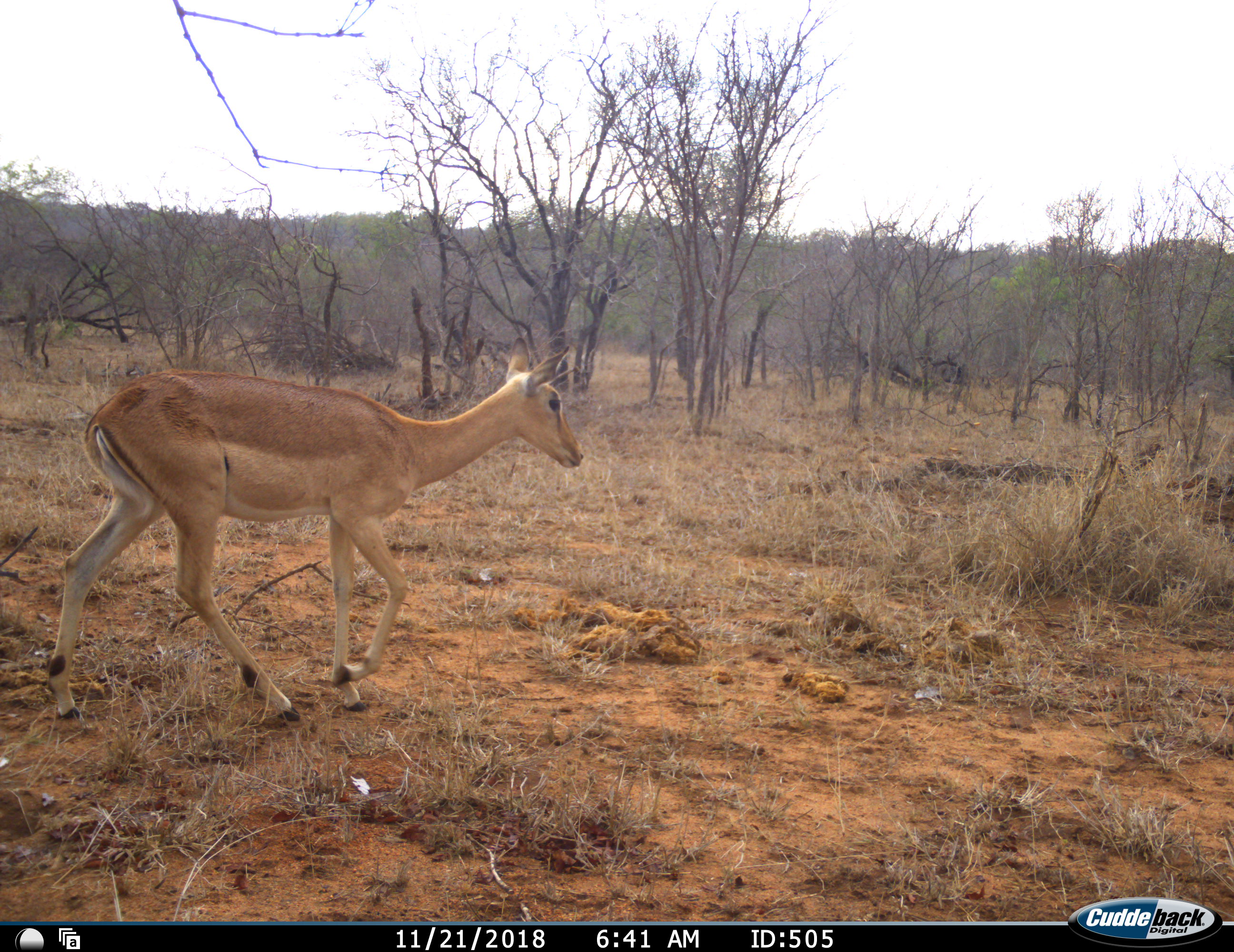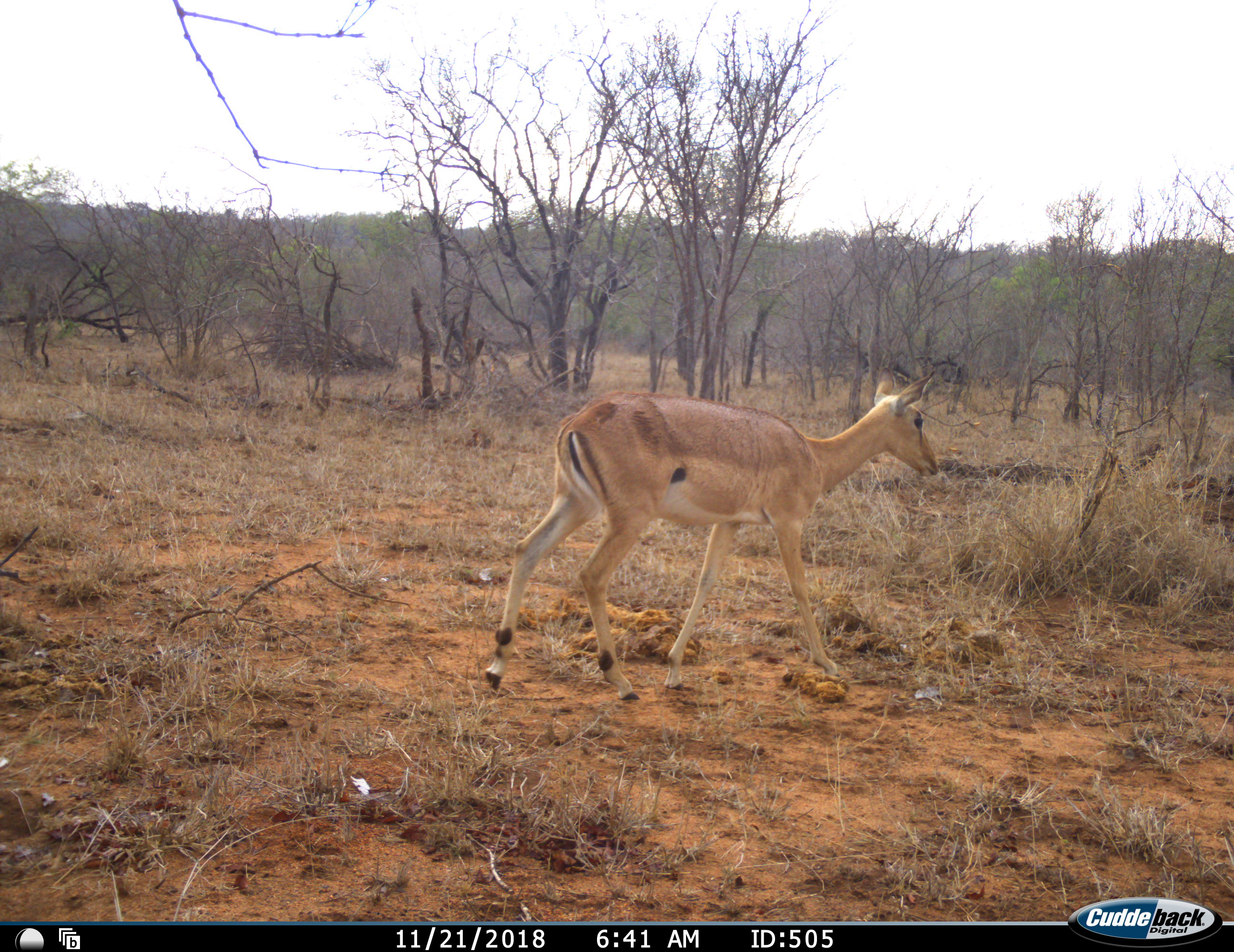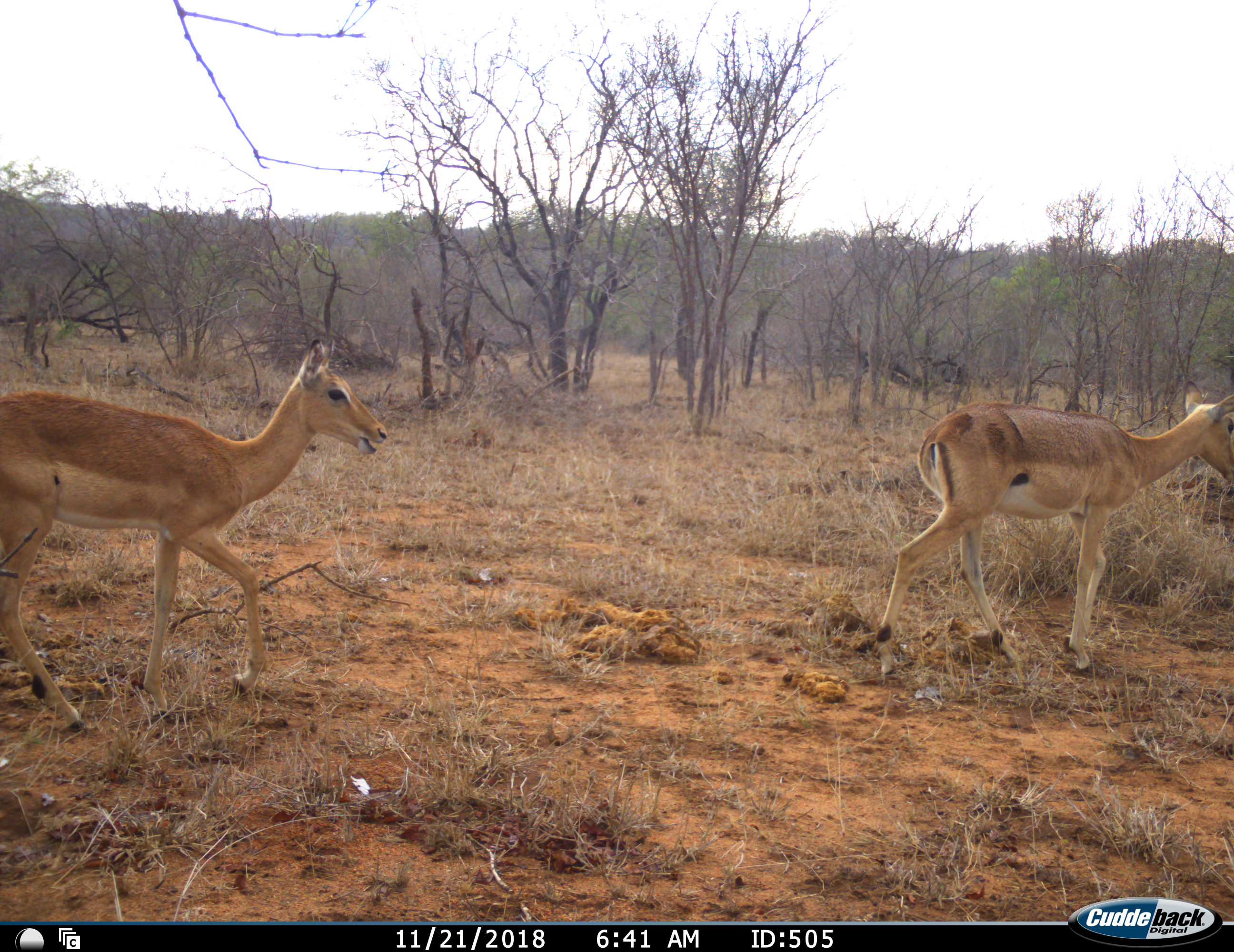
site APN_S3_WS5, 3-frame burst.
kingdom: Animalia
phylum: Chordata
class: Mammalia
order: Artiodactyla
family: Bovidae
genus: Aepyceros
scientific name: Aepyceros melampus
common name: impala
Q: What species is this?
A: Impala (Aepyceros melampus).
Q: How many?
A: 2.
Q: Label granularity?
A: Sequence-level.